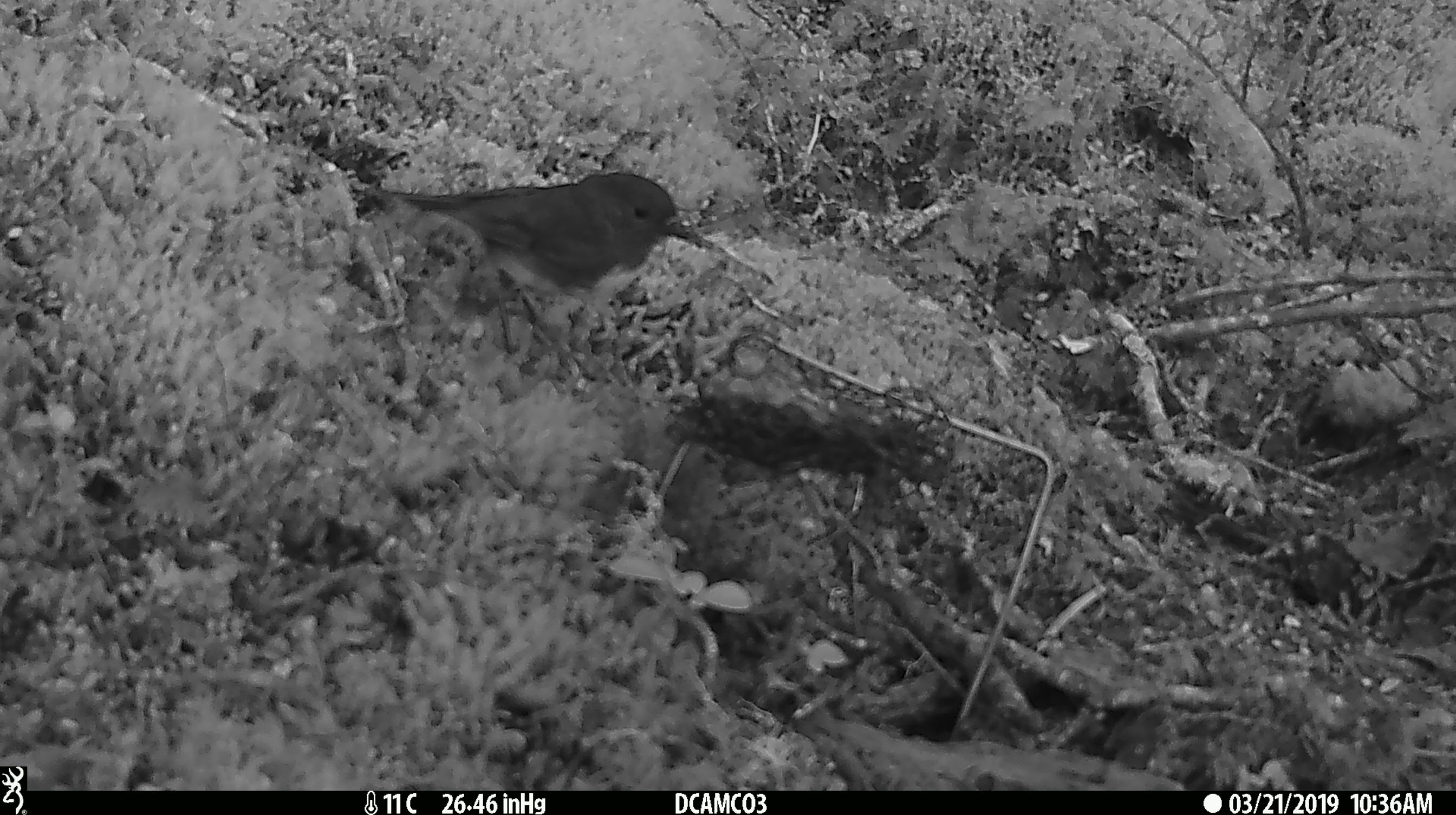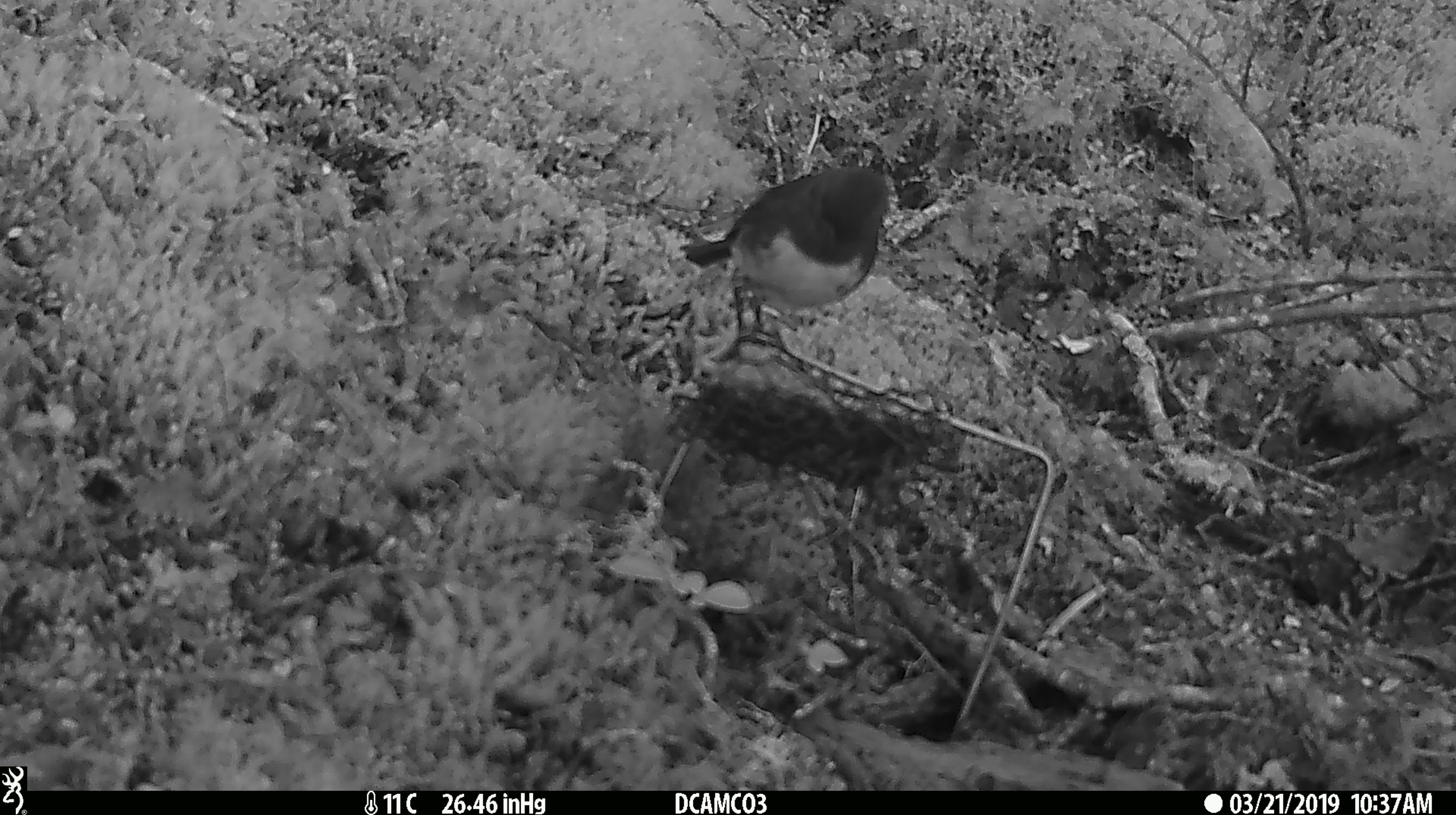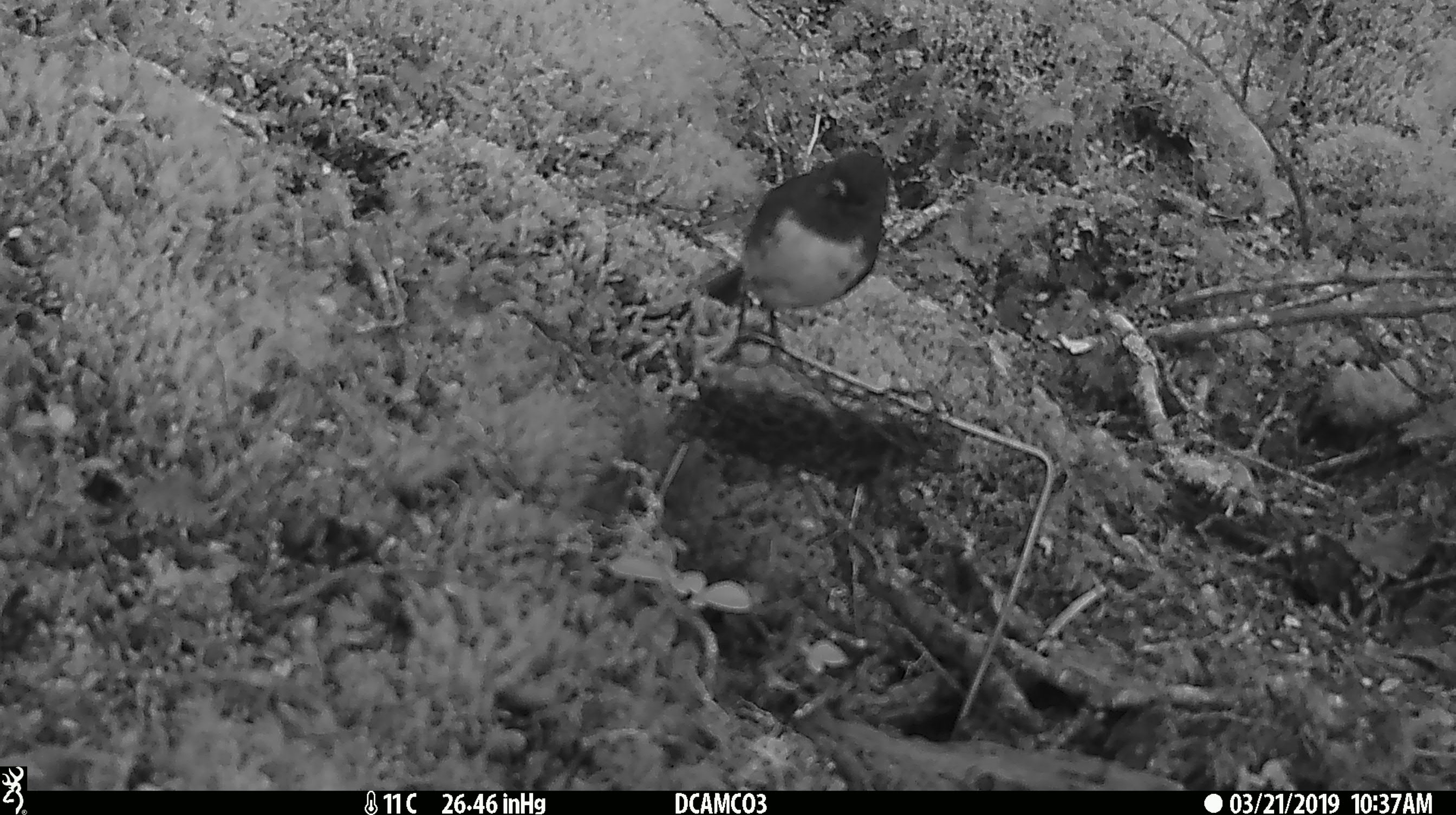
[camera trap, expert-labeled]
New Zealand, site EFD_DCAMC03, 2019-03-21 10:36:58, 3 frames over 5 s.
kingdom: Animalia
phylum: Chordata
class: Aves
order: Passeriformes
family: Petroicidae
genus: Petroica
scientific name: Petroica australis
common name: new zealand robin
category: robin